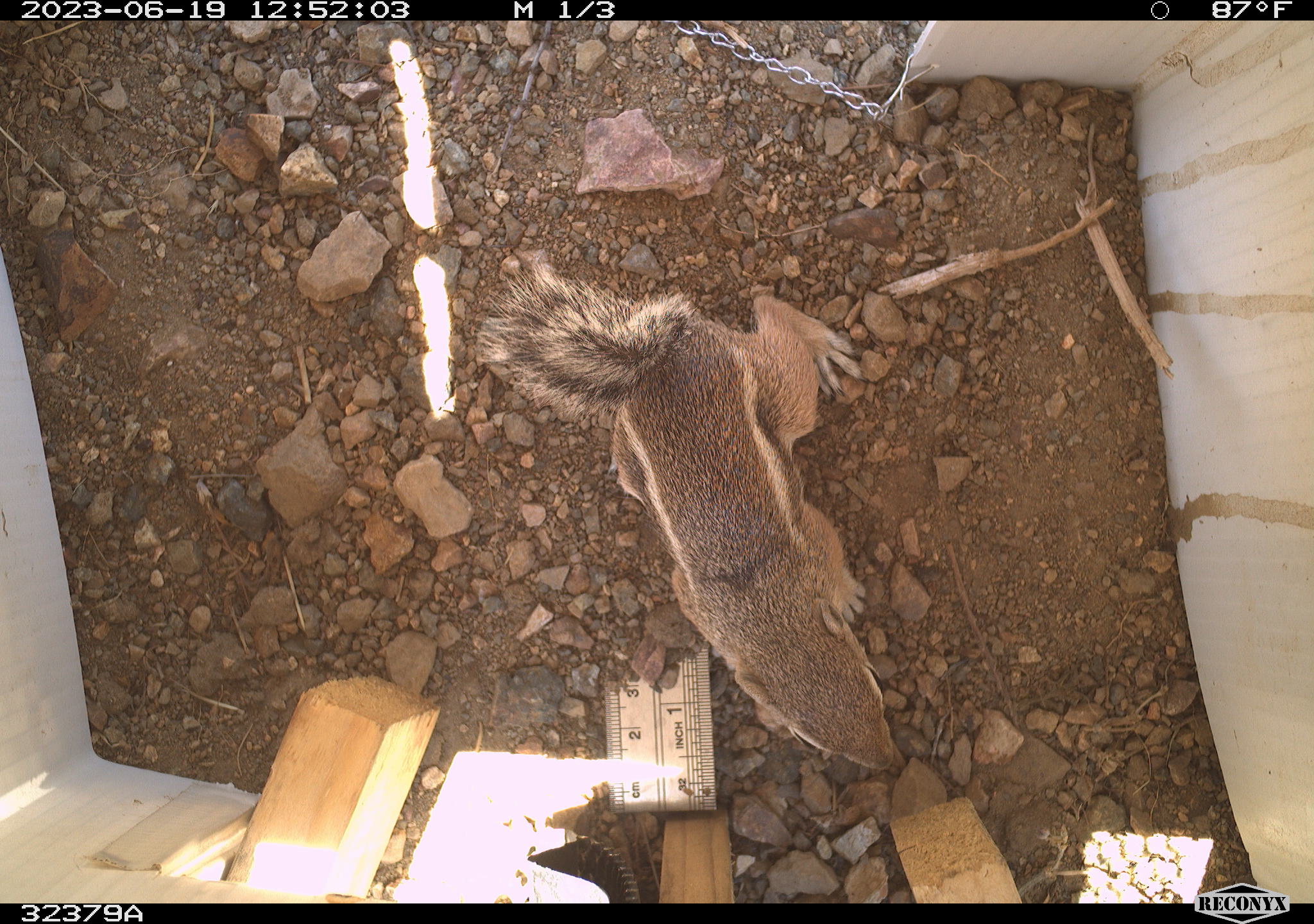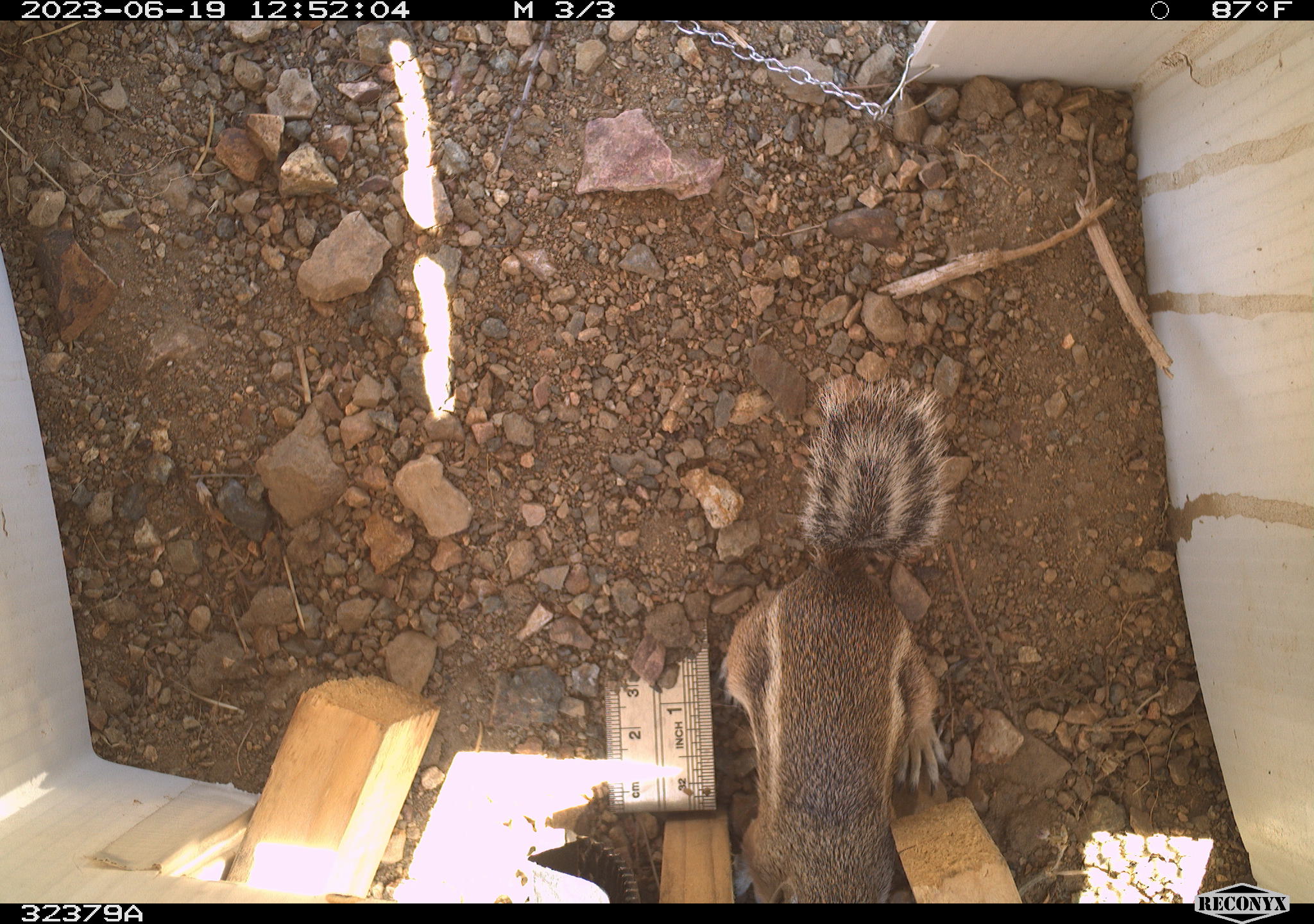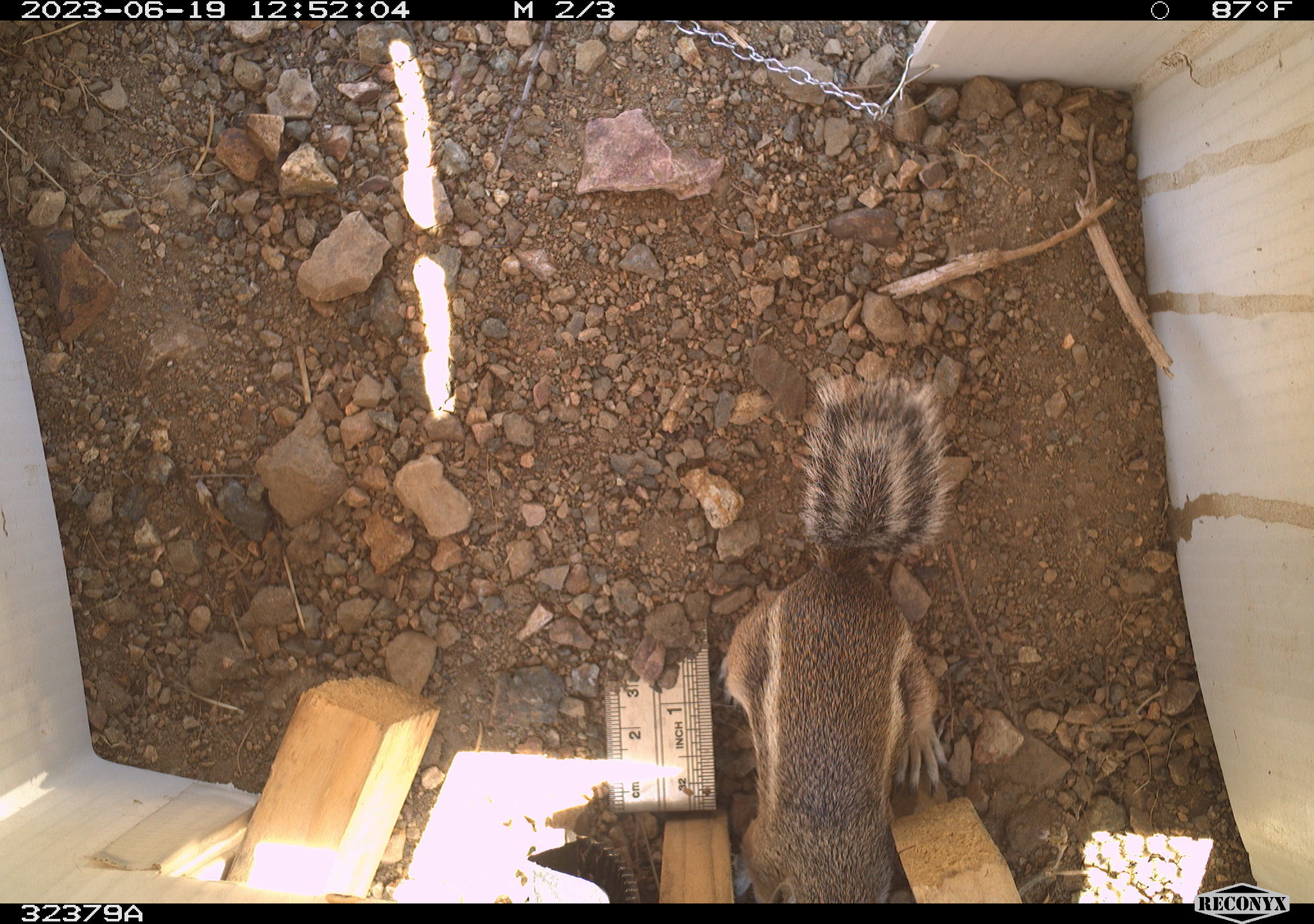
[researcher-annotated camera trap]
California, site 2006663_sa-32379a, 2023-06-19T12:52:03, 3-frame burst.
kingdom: Animalia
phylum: Chordata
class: Mammalia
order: Rodentia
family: Sciuridae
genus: Ammospermophilus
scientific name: Ammospermophilus leucurus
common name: white-tailed antelope squirrel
White-tailed antelope squirrel (Ammospermophilus leucurus).